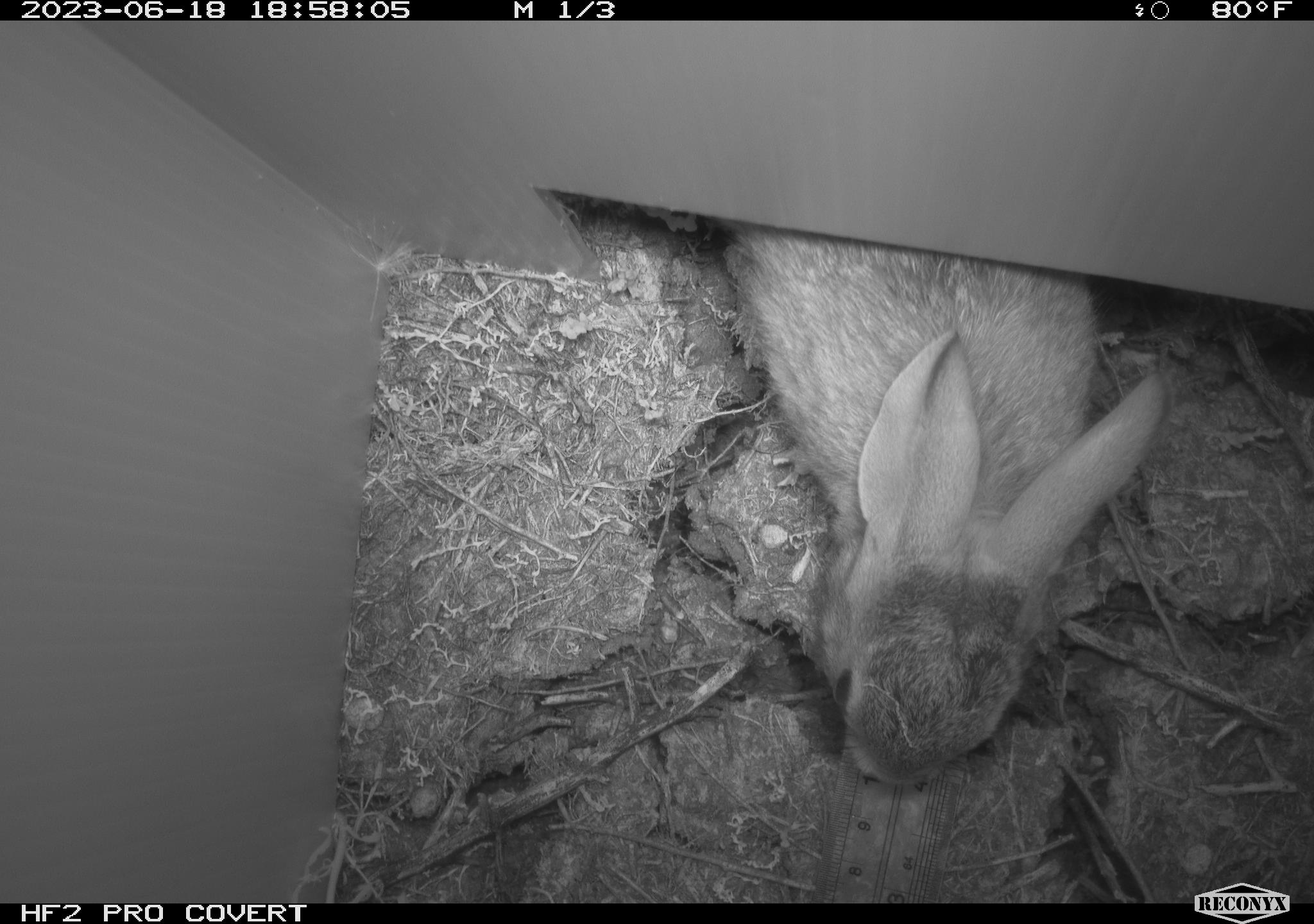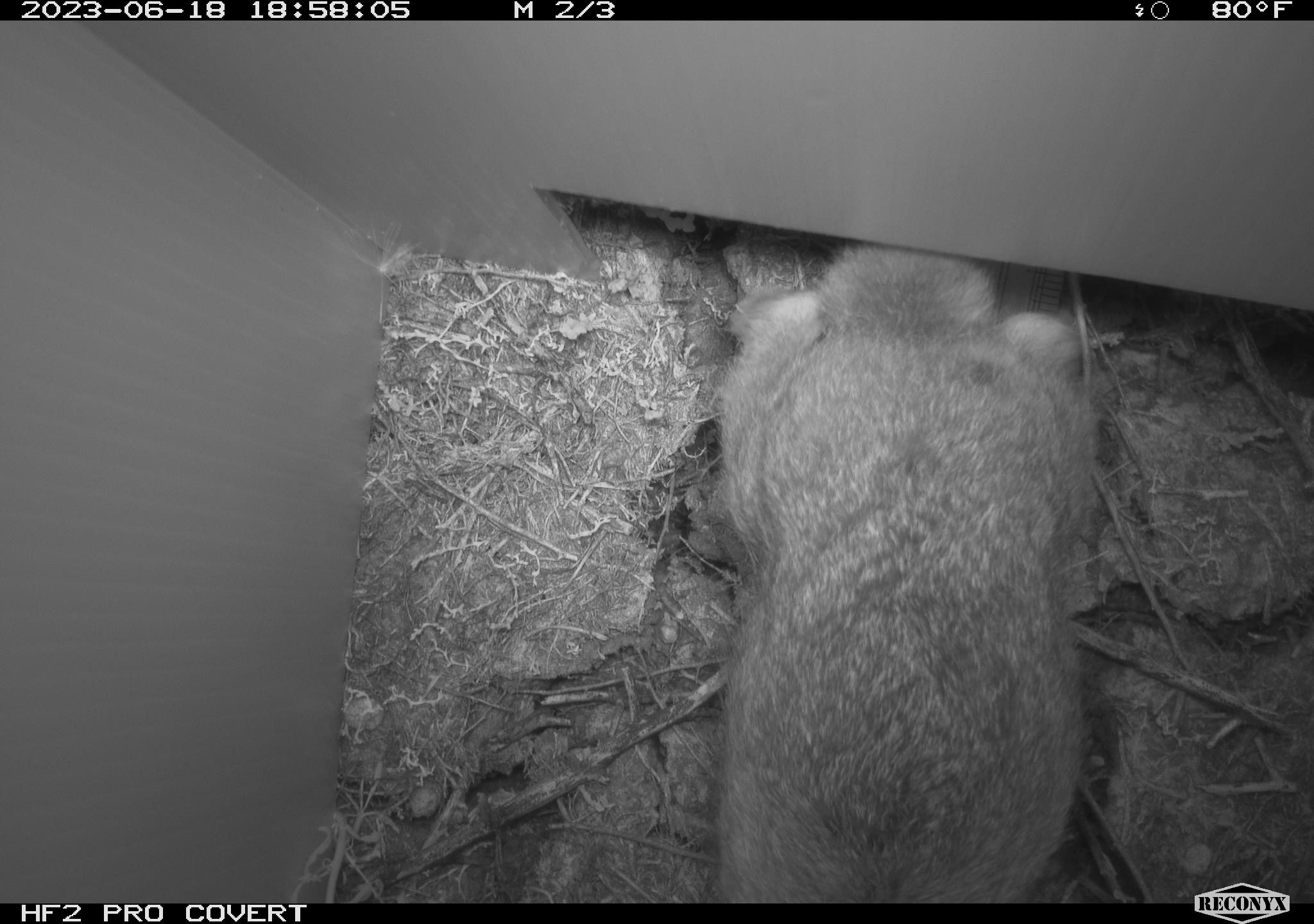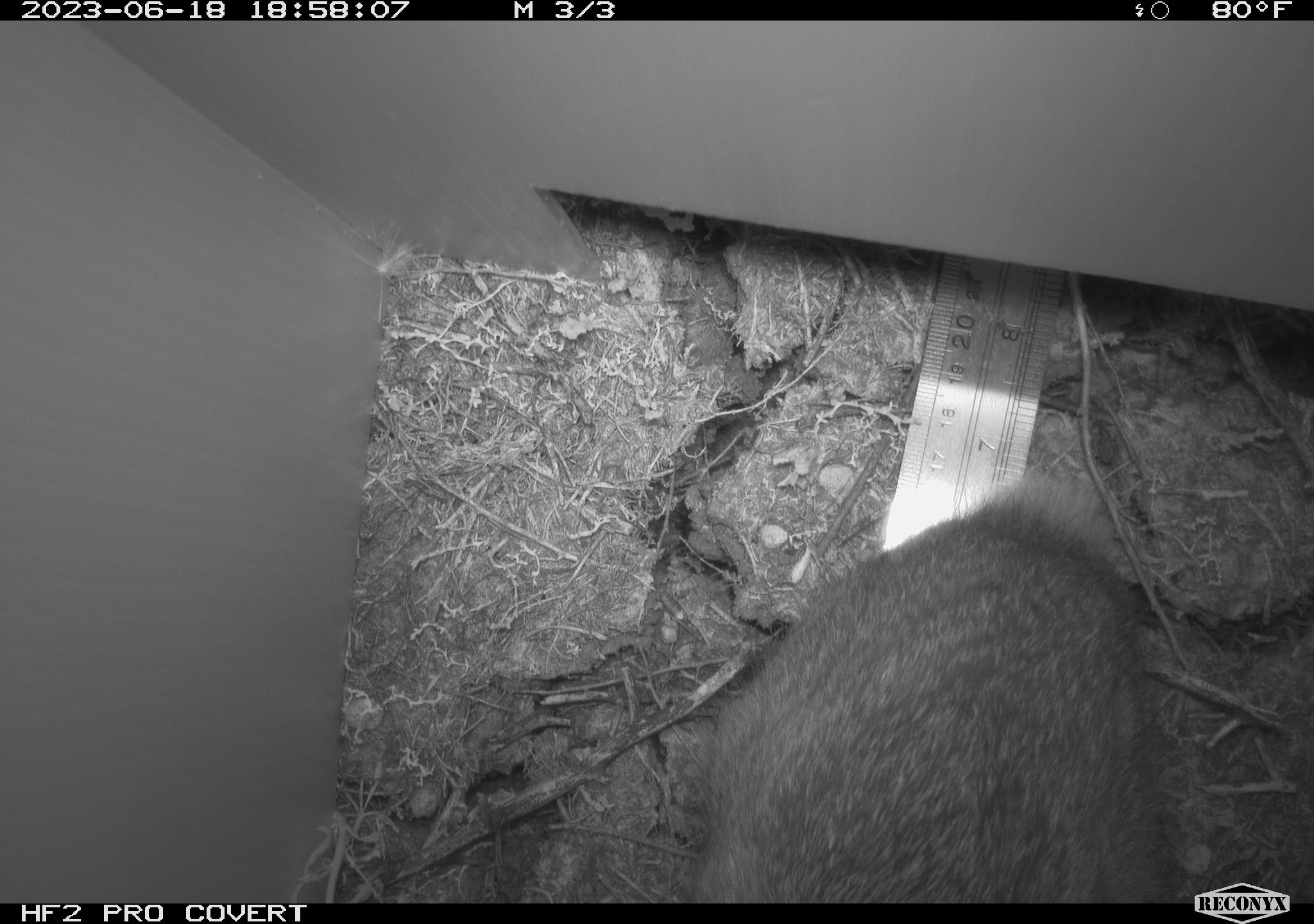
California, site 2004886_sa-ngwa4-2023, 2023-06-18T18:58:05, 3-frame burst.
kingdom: Animalia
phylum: Chordata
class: Mammalia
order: Lagomorpha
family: Leporidae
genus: Sylvilagus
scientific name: Sylvilagus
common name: cottontail rabbits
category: sylvilagus species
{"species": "sylvilagus species (cottontail rabbits) (Sylvilagus)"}